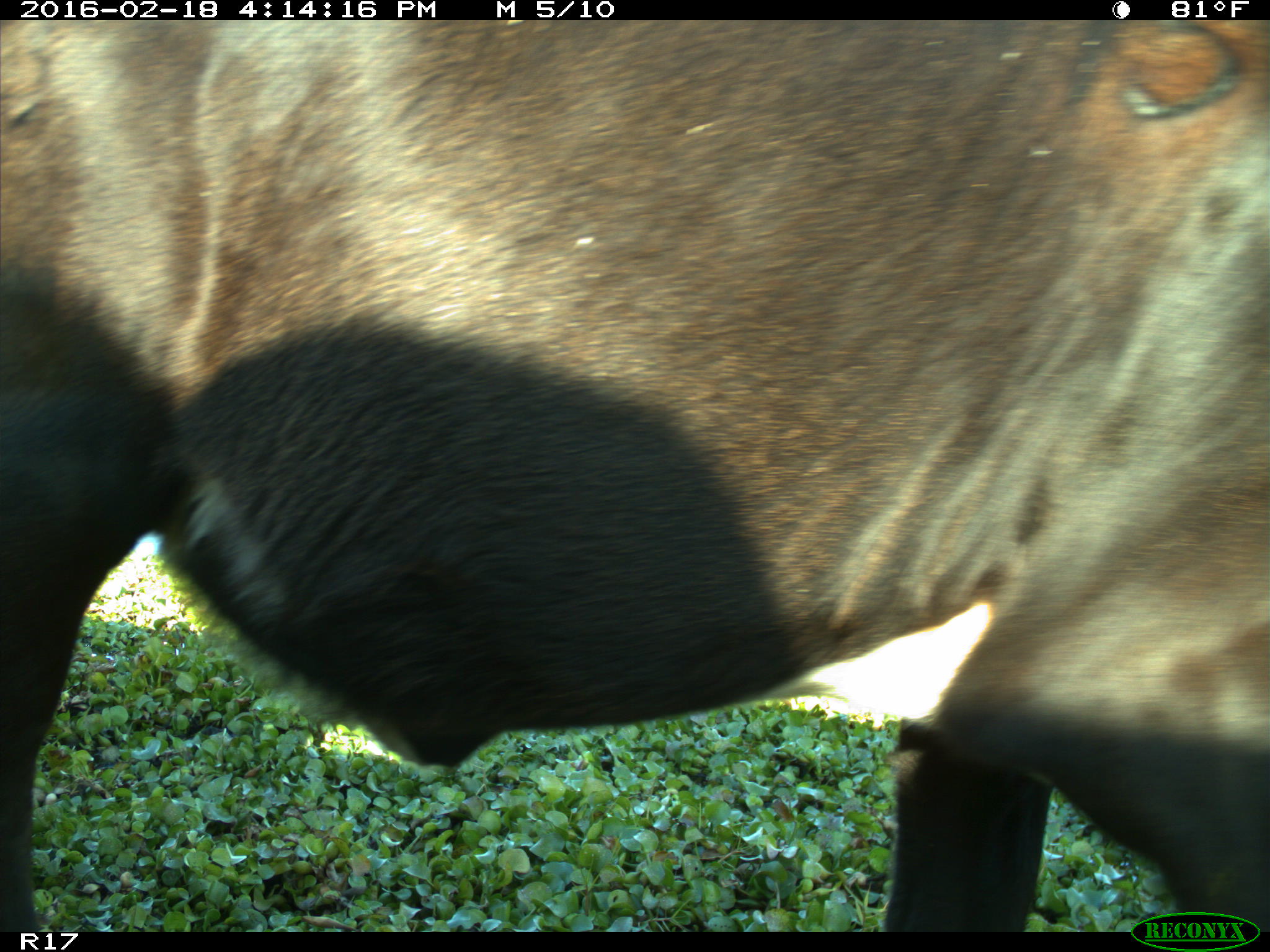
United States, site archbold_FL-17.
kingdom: Animalia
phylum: Chordata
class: Mammalia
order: Artiodactyla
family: Bovidae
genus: Bos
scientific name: Bos taurus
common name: domestic cow